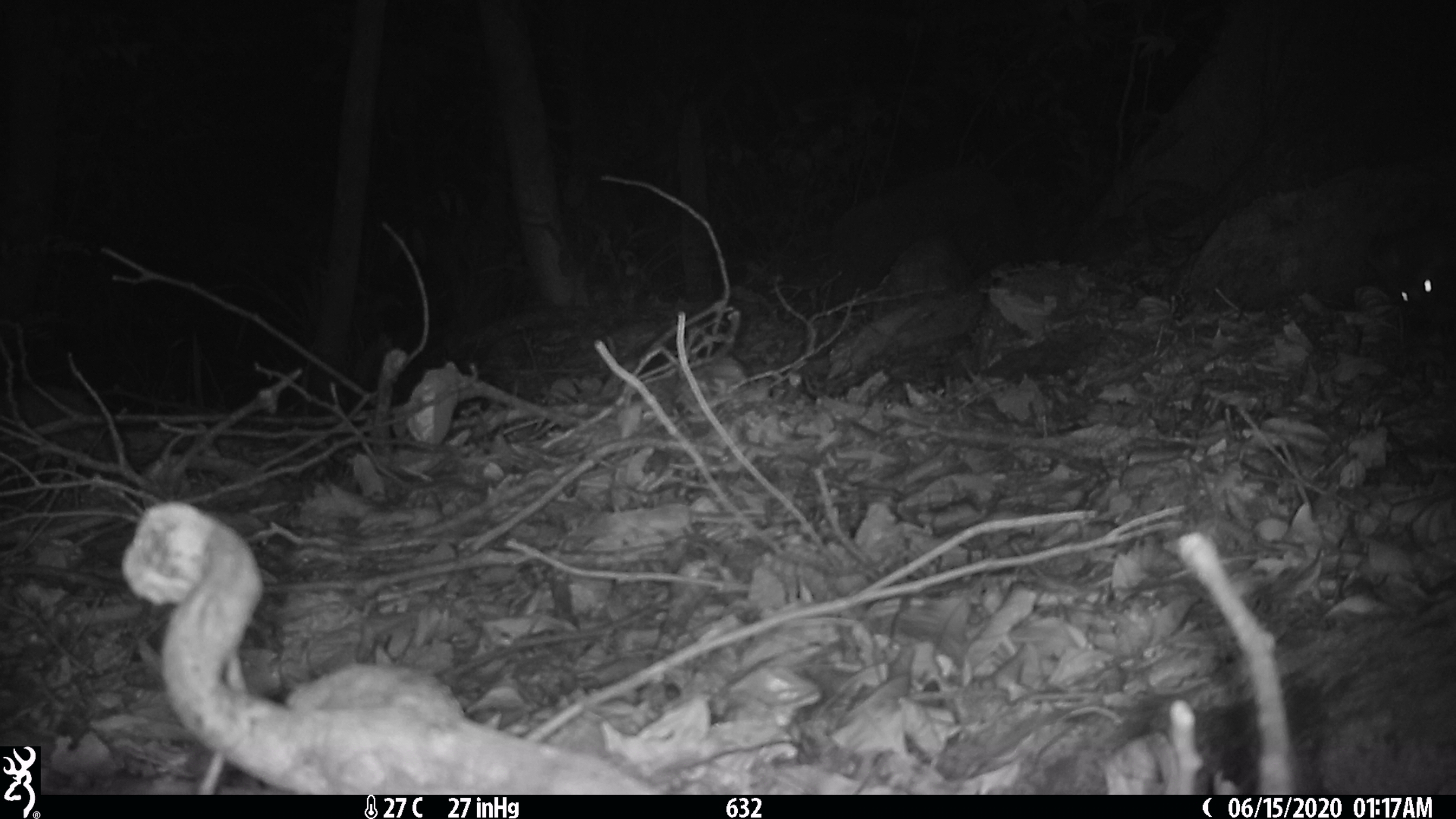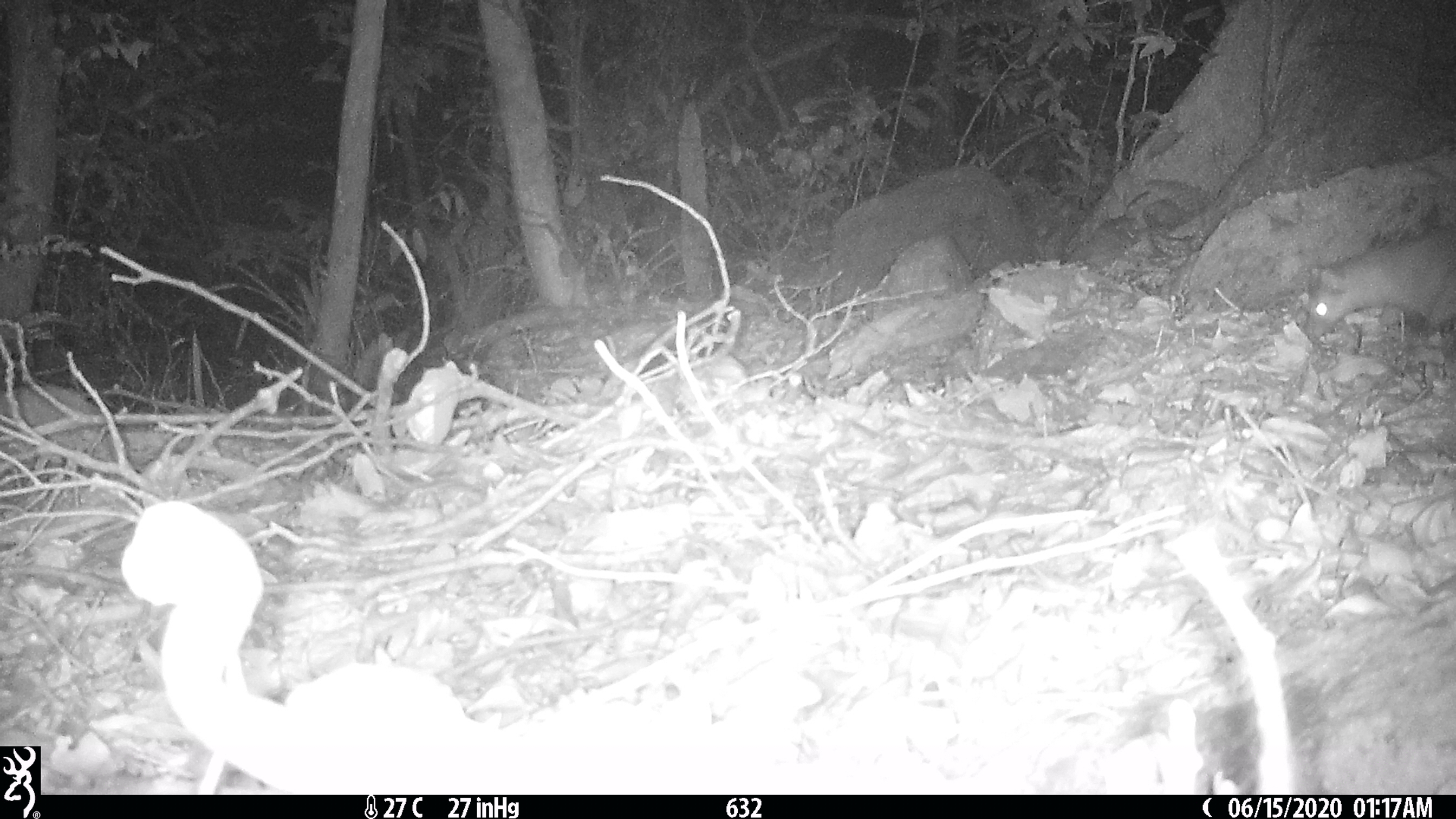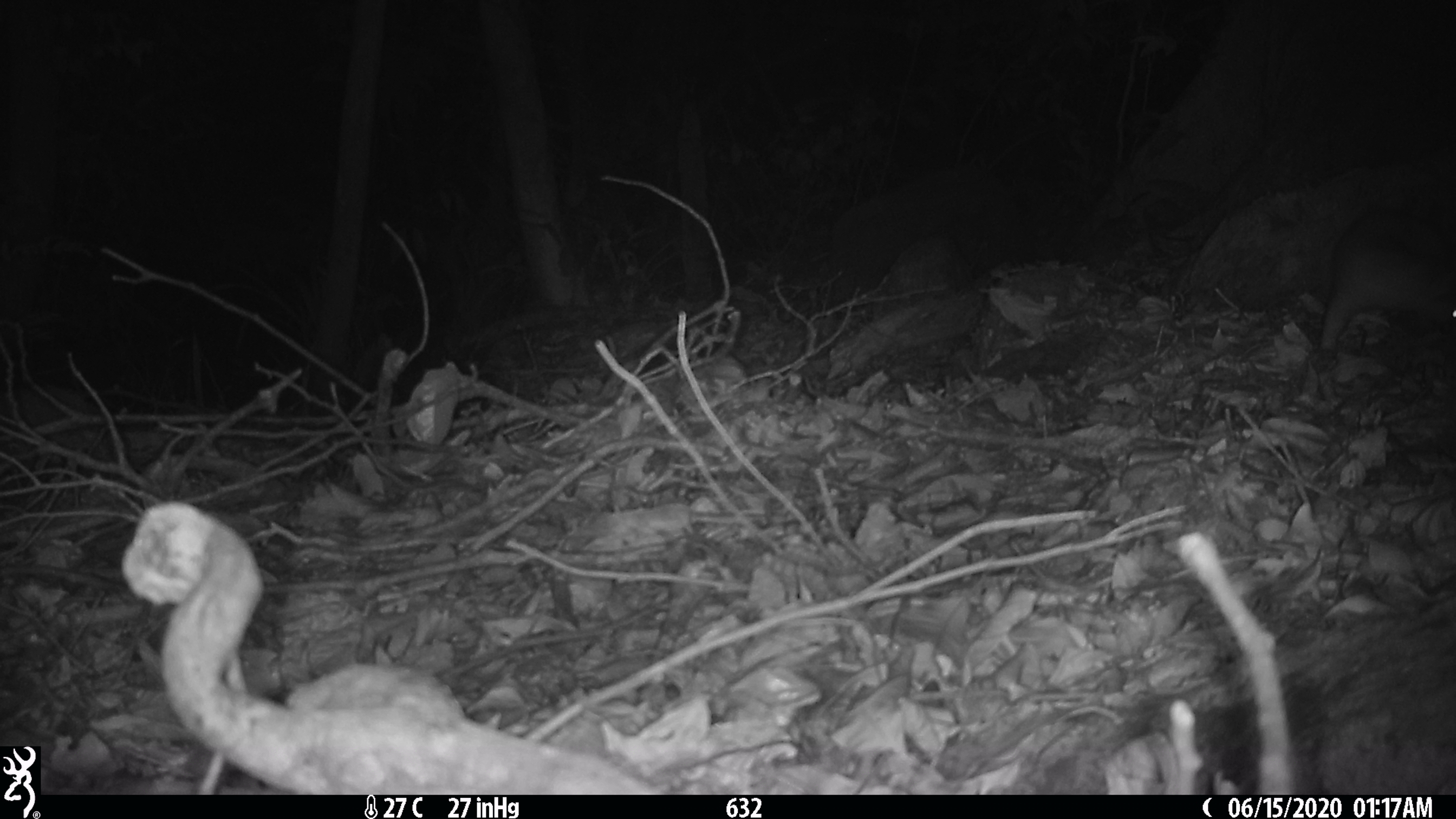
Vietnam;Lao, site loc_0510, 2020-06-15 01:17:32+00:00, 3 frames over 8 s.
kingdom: Animalia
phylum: Chordata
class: Mammalia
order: Carnivora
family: Mustelidae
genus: Melogale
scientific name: Melogale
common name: ferret badger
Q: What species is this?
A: Ferret badger (Melogale).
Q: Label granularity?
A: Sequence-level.